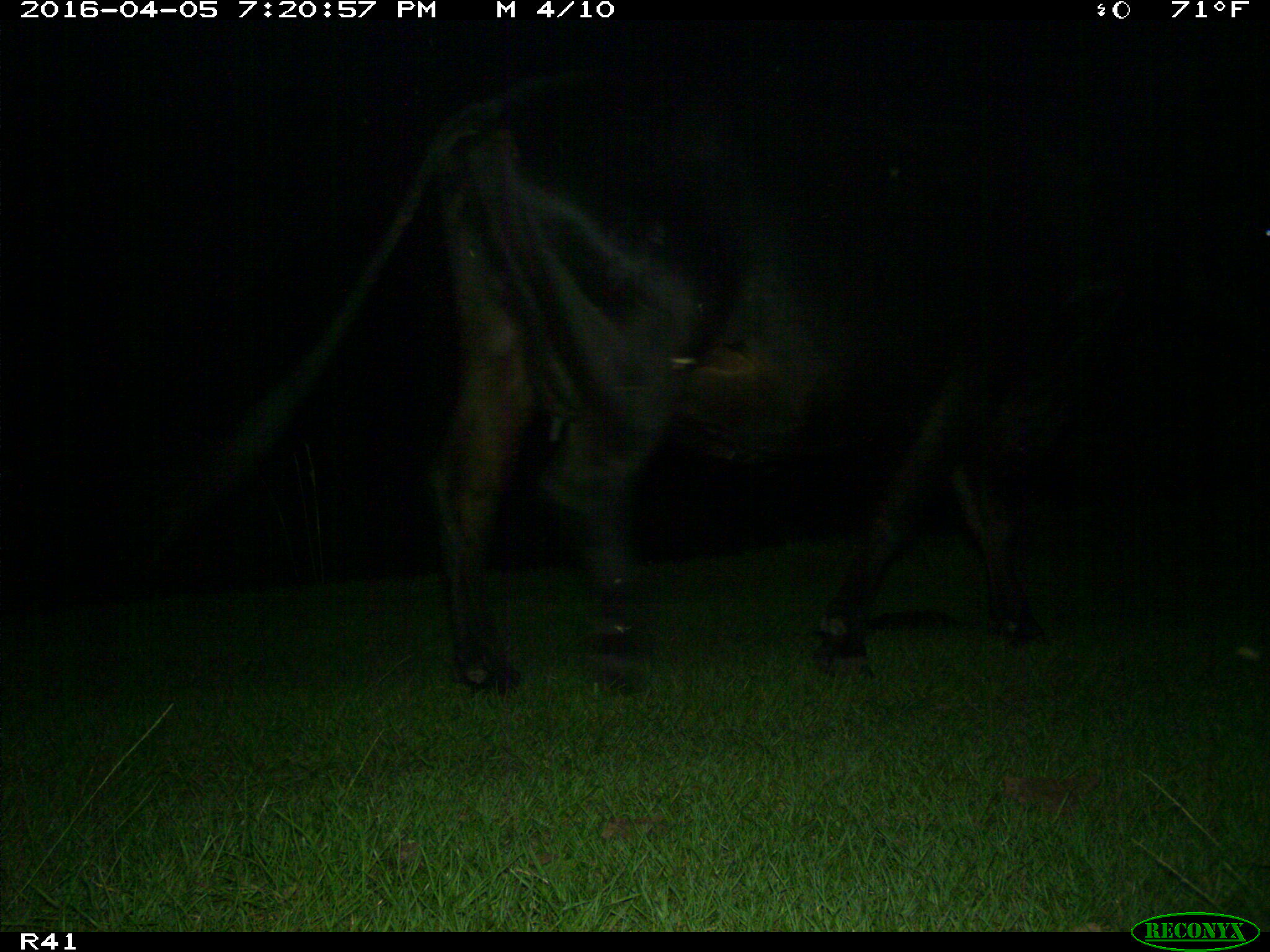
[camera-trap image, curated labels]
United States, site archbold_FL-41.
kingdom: Animalia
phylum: Chordata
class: Mammalia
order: Artiodactyla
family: Bovidae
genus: Bos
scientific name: Bos taurus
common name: domestic cow